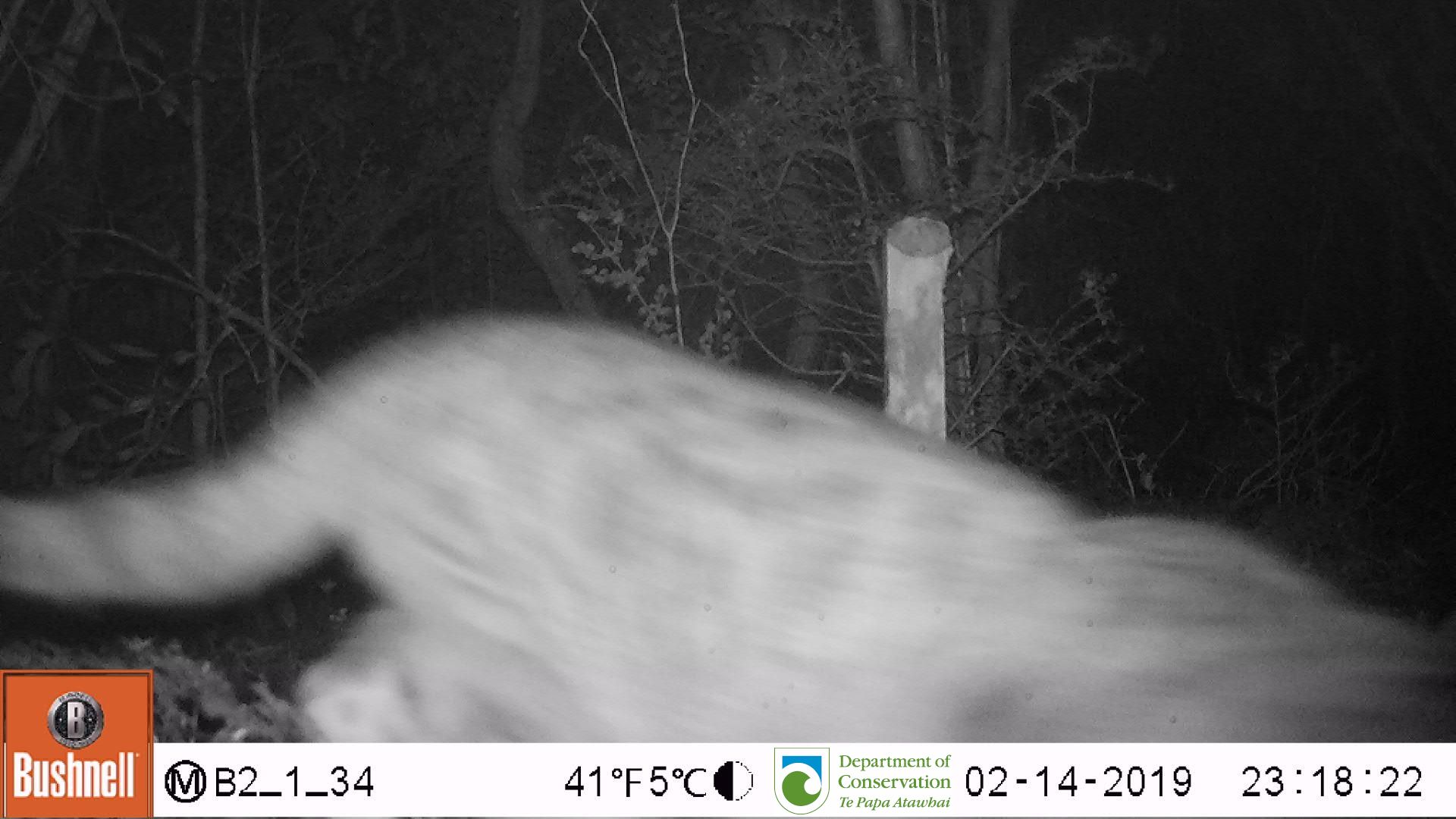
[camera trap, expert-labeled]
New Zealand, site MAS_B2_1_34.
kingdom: Animalia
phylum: Chordata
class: Mammalia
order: Carnivora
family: Felidae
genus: Felis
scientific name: Felis catus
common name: domestic cat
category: cat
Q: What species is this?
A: Cat (domestic cat) (Felis catus).